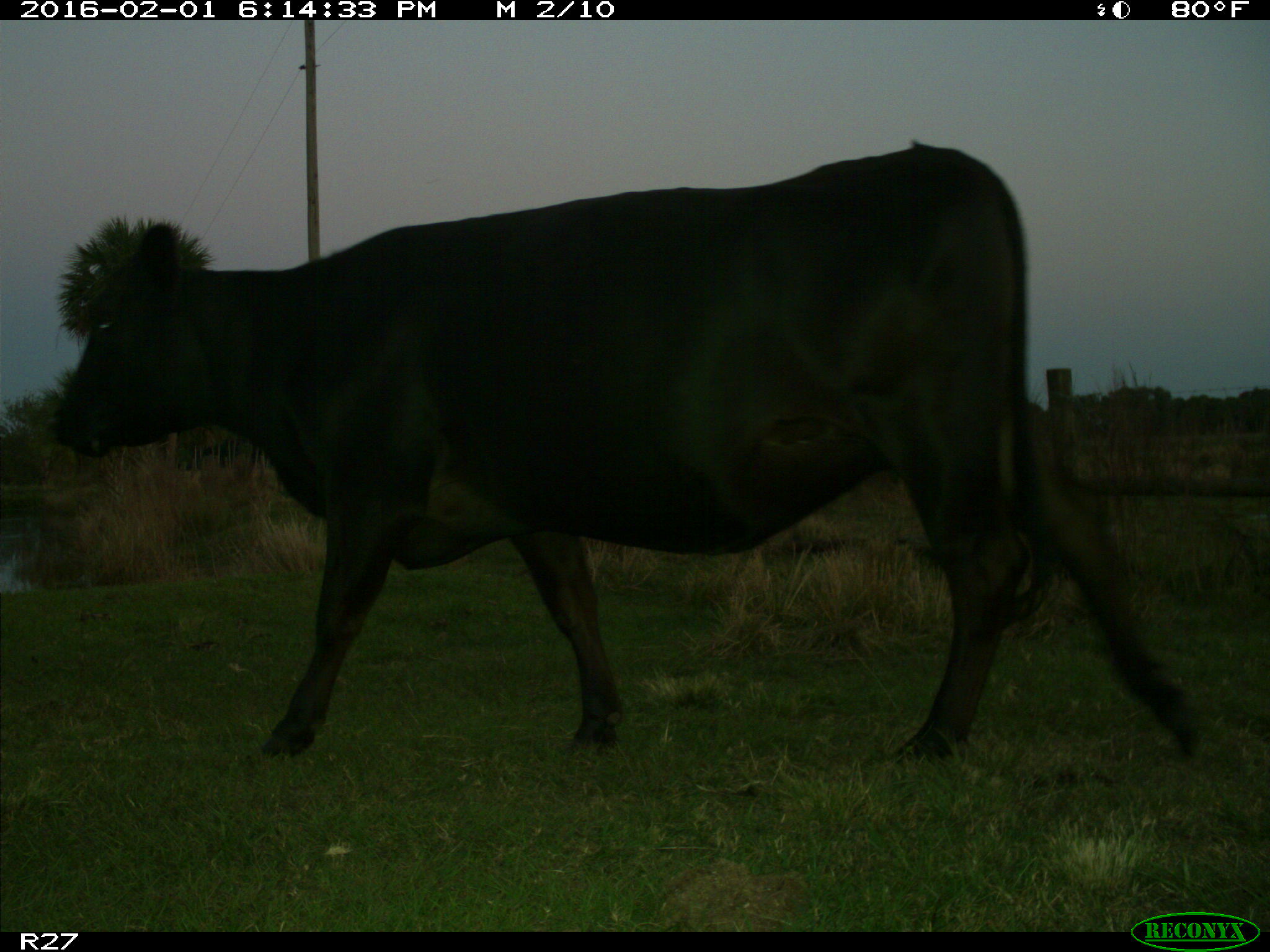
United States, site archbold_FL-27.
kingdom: Animalia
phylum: Chordata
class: Mammalia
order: Artiodactyla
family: Bovidae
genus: Bos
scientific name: Bos taurus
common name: domestic cow